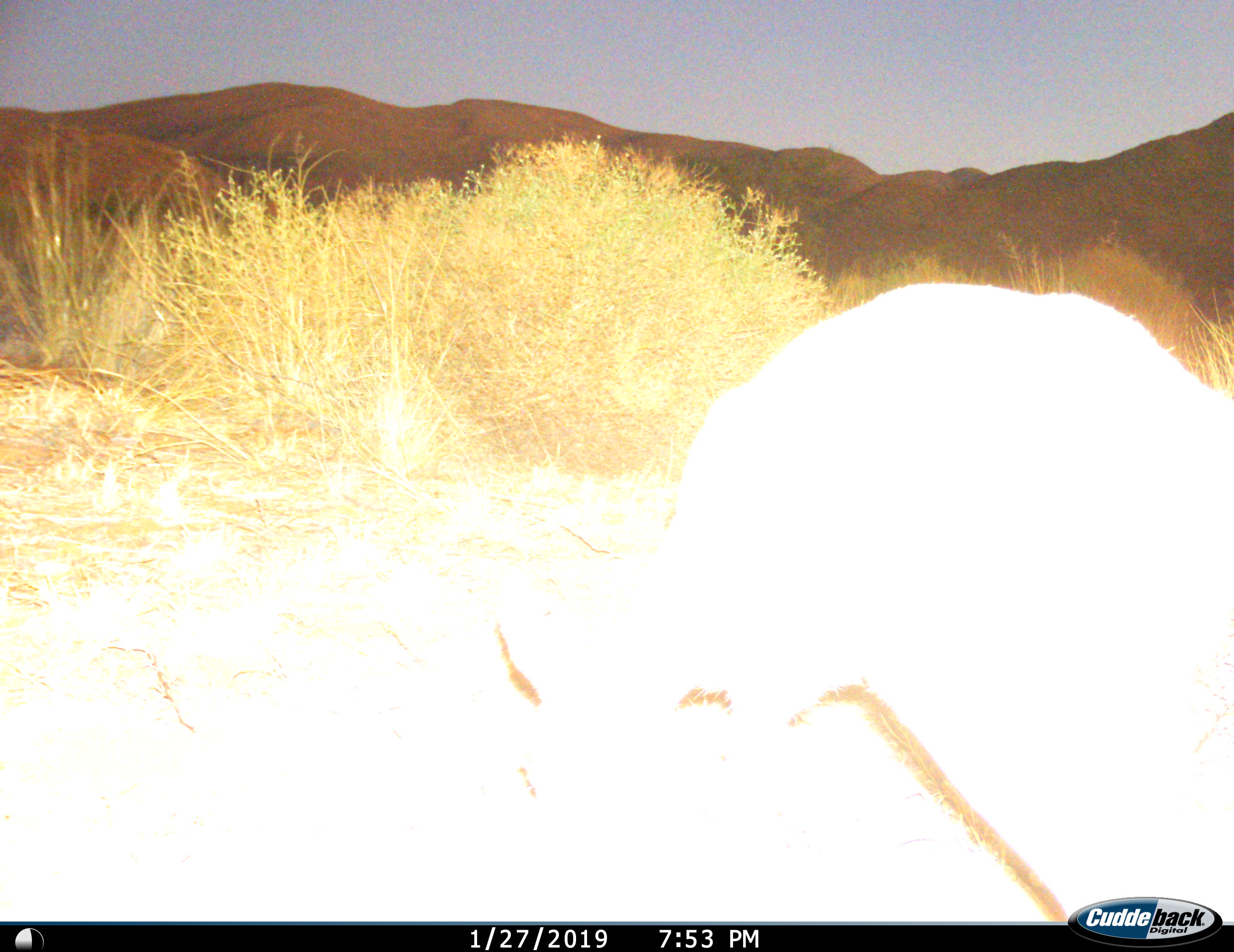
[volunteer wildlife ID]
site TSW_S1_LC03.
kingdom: Animalia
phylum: Chordata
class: Mammalia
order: Artiodactyla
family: Bovidae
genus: Raphicerus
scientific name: Raphicerus campestris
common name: steenbok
Steenbok (Raphicerus campestris), count 1. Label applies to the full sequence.